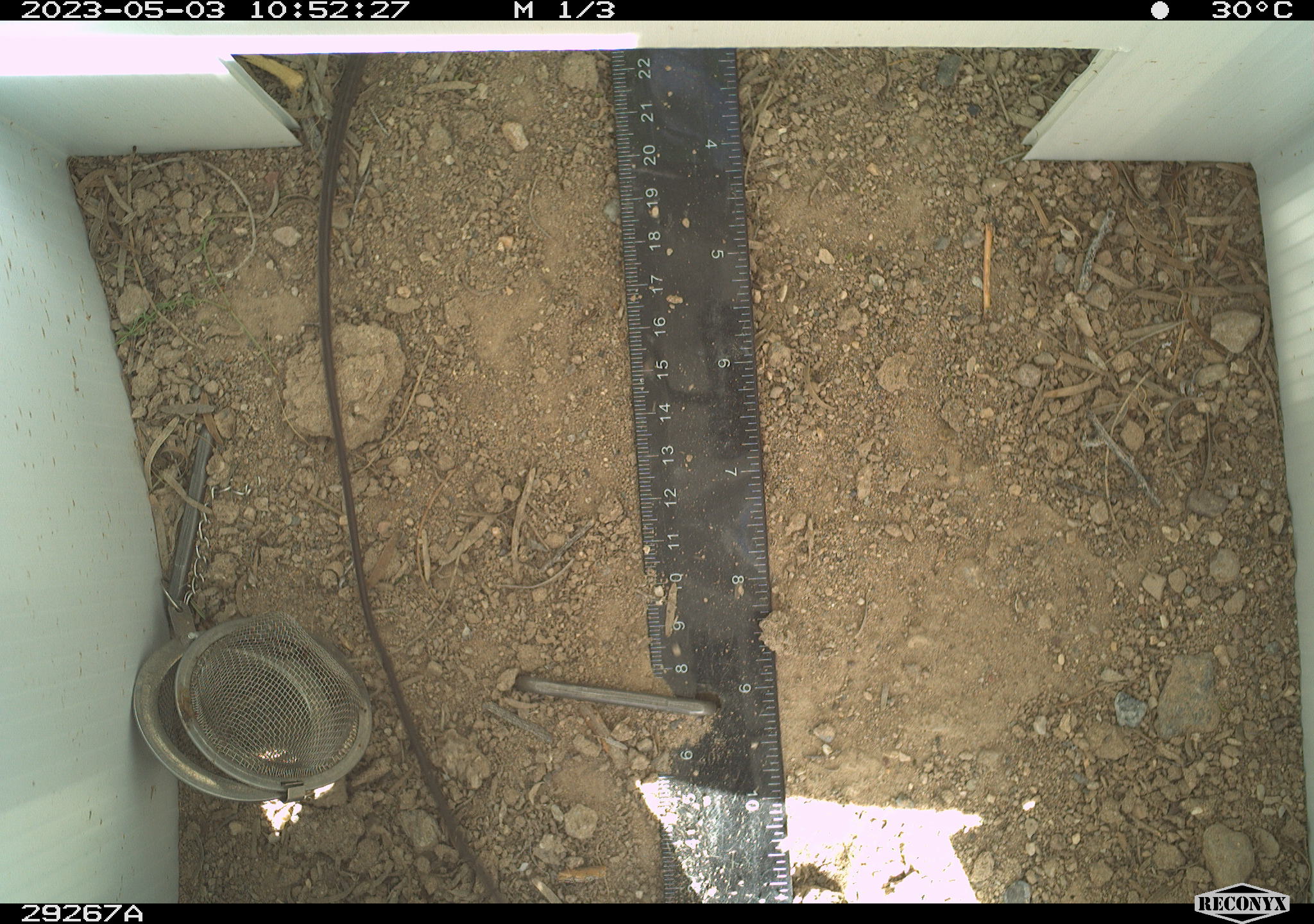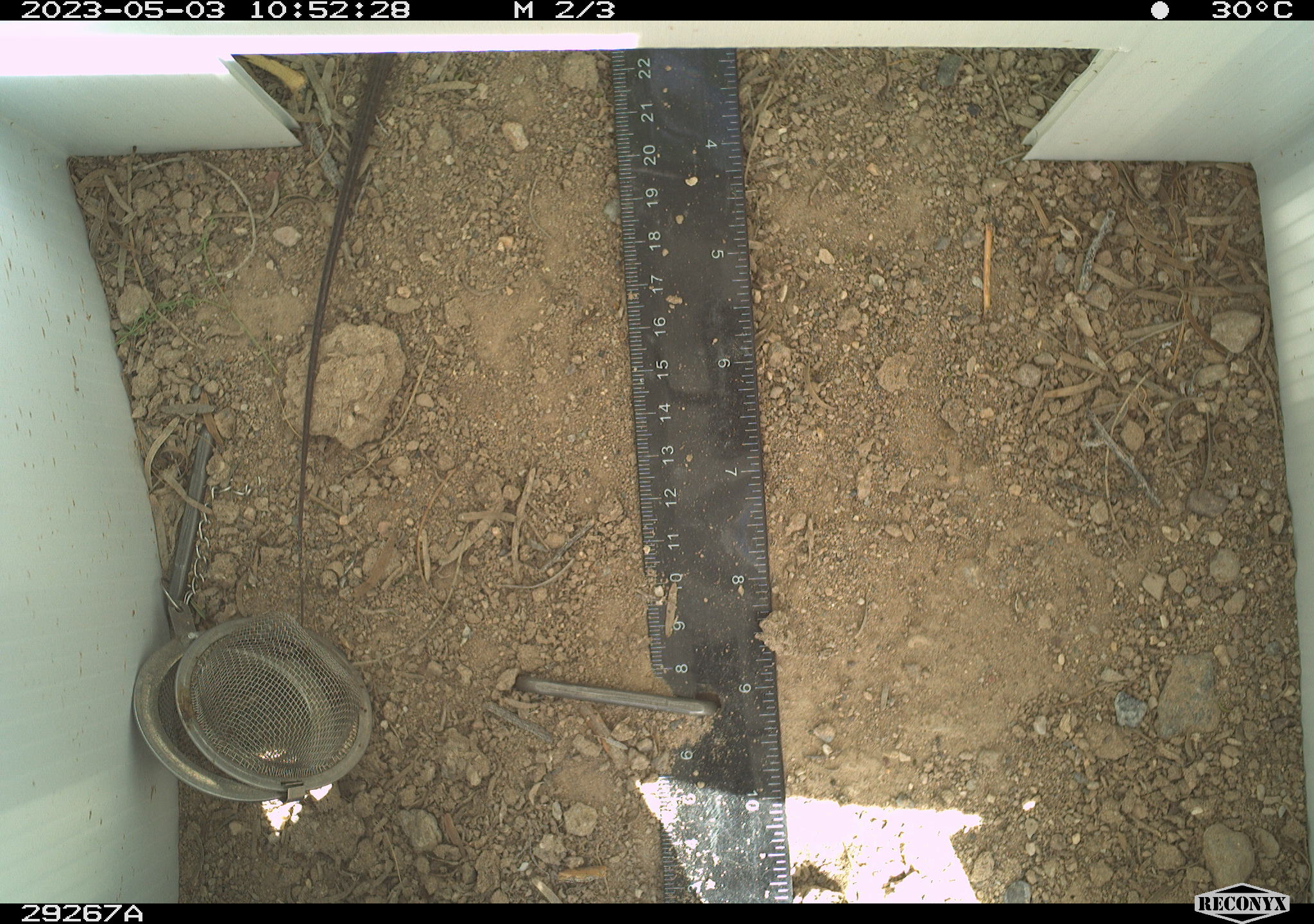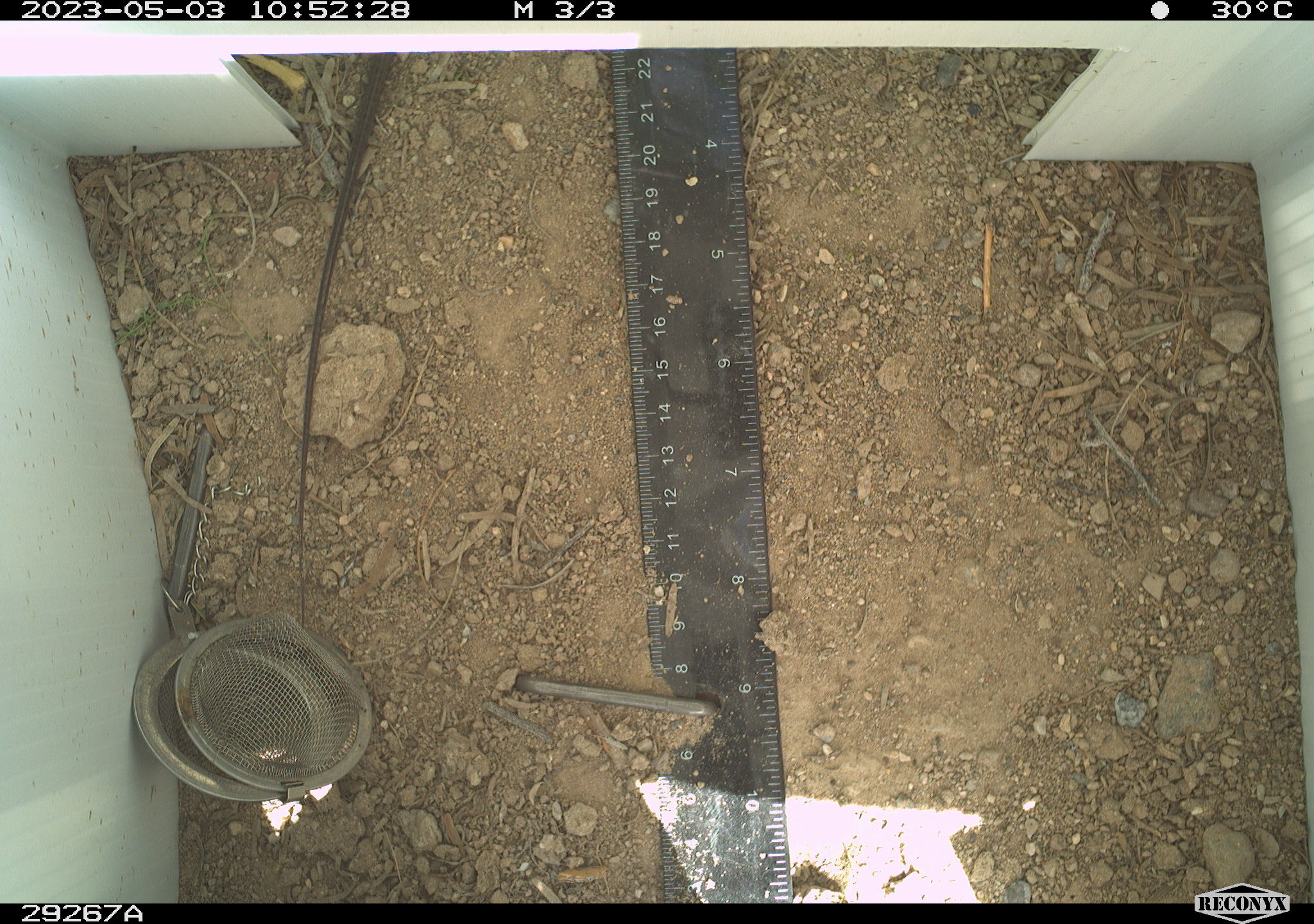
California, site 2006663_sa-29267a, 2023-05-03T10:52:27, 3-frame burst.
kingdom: Animalia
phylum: Chordata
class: Reptilia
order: Squamata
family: Teiidae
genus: Aspidoscelis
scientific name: Aspidoscelis tigris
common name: western whiptail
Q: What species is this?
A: Western whiptail (Aspidoscelis tigris).